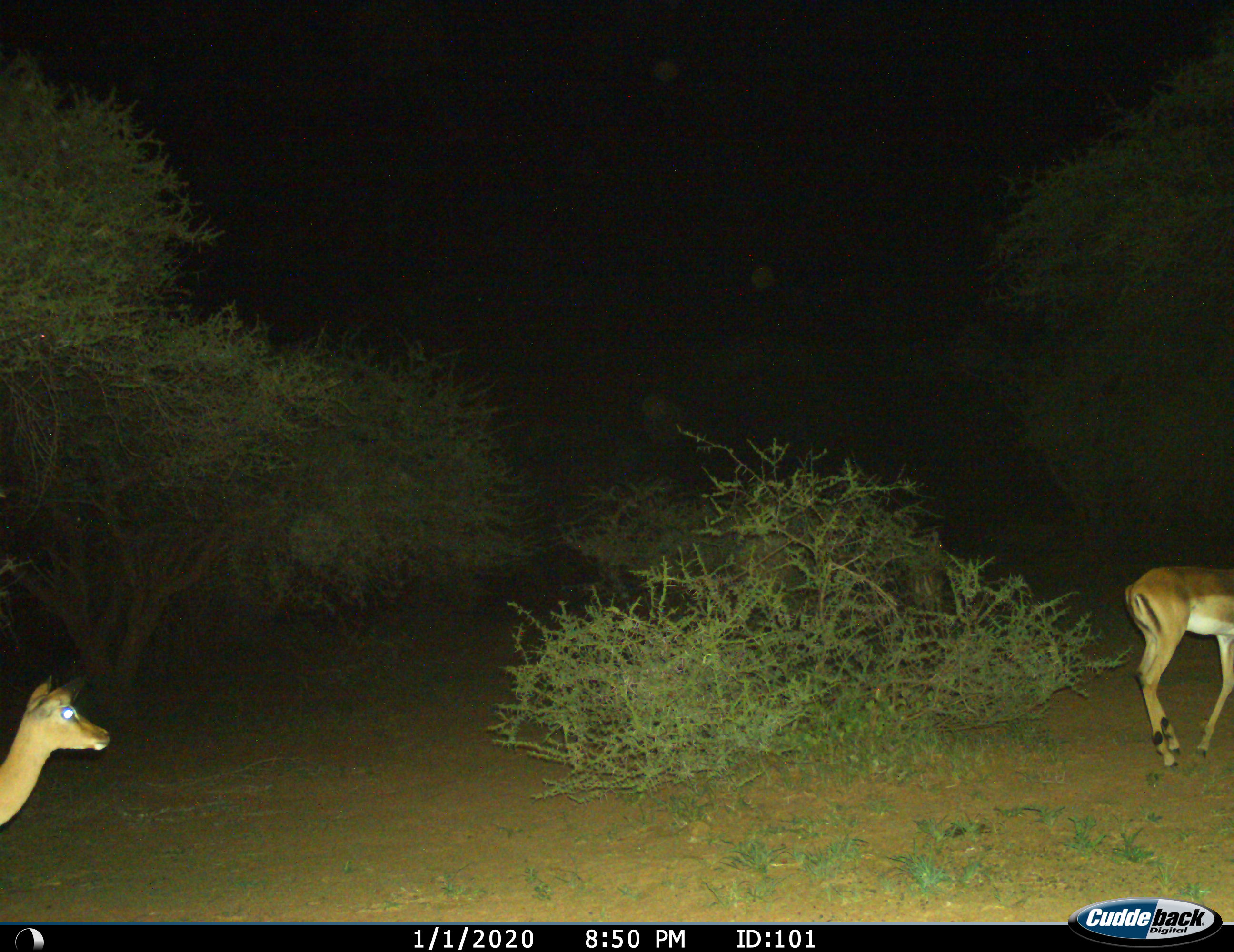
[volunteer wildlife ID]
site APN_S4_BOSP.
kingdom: Animalia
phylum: Chordata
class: Mammalia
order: Artiodactyla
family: Bovidae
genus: Aepyceros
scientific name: Aepyceros melampus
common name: impala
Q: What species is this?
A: Impala (Aepyceros melampus).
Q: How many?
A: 2.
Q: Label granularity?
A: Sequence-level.